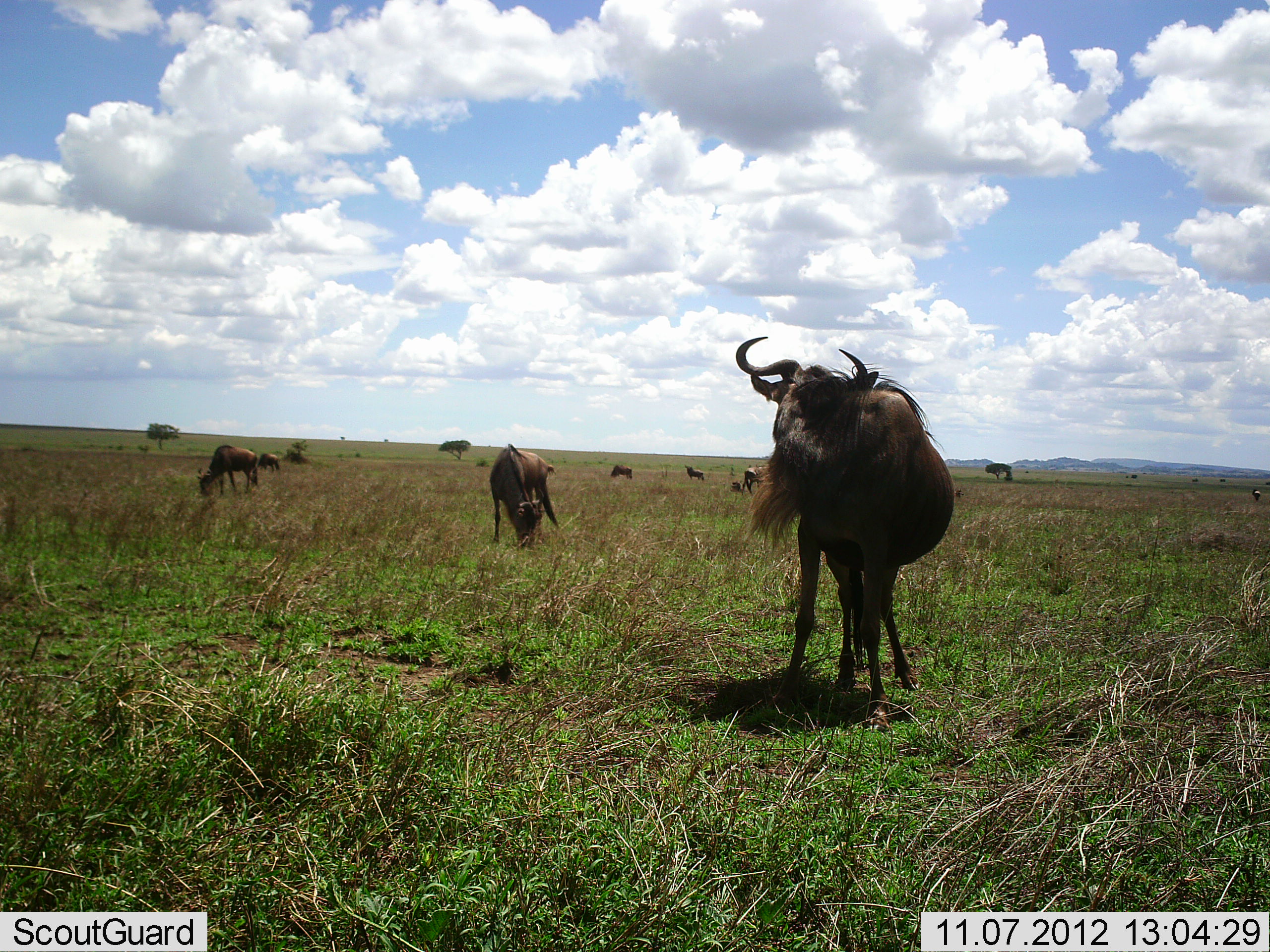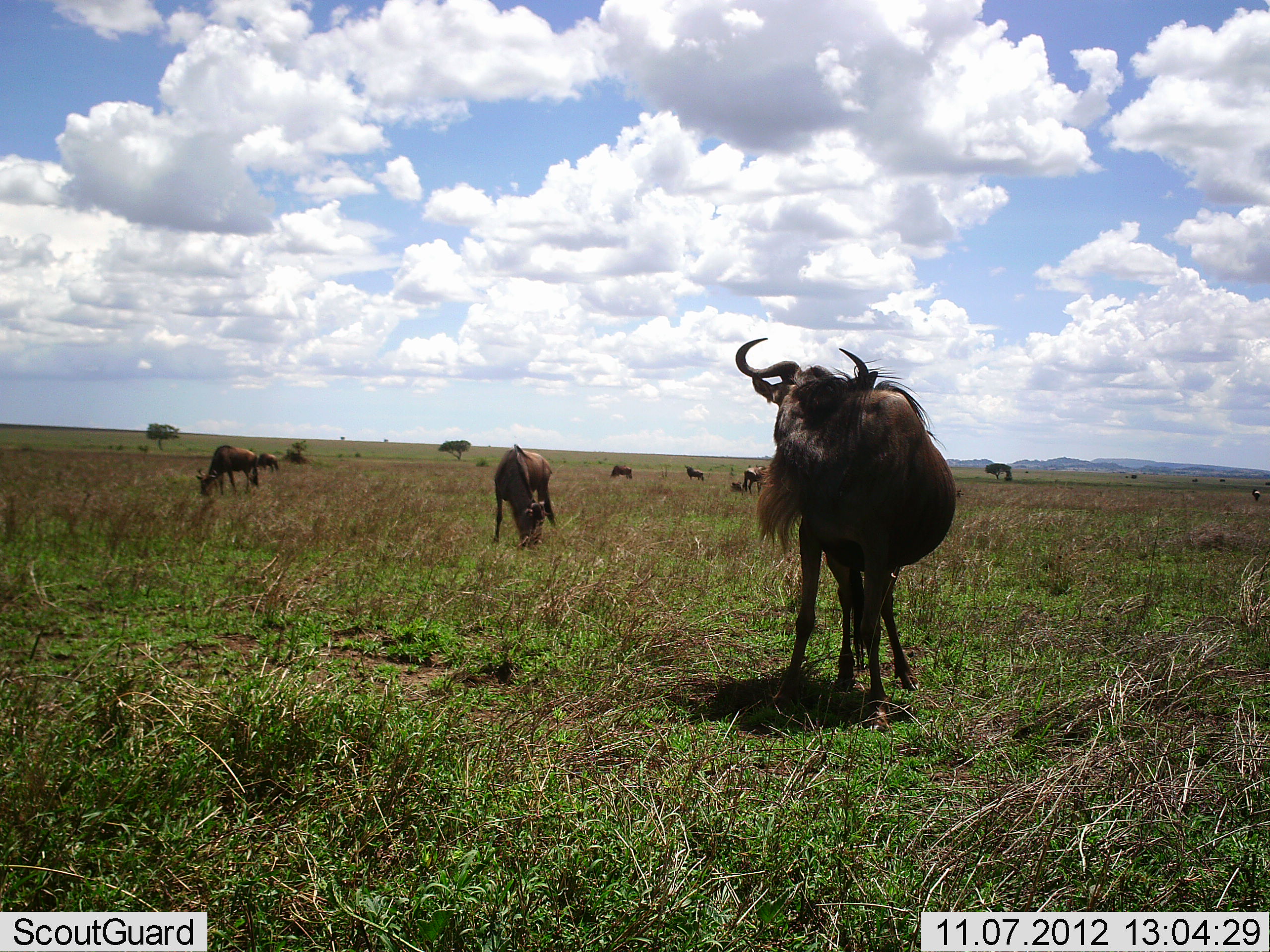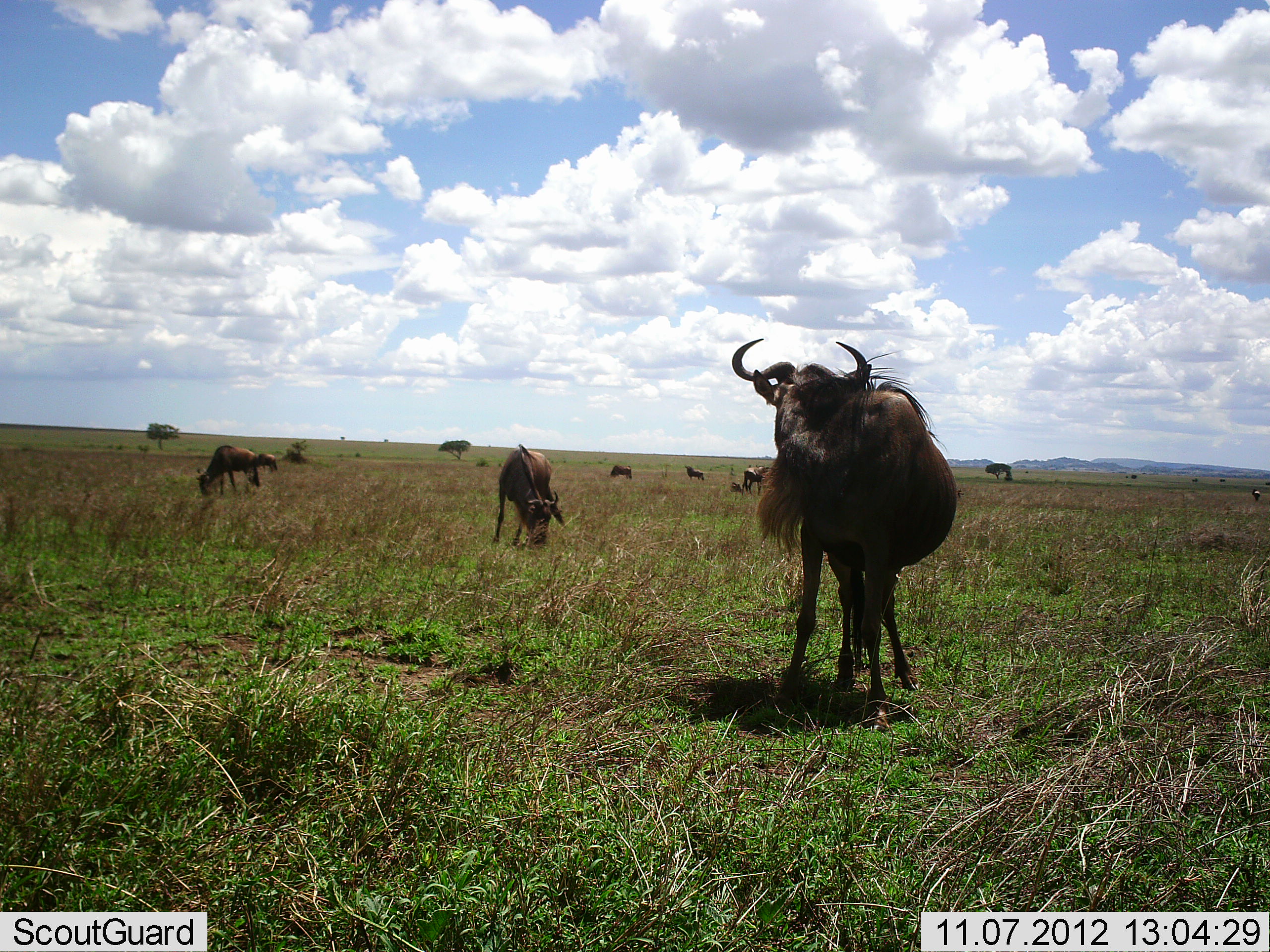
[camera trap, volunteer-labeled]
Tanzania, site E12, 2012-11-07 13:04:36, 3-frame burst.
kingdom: Animalia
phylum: Chordata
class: Mammalia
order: Artiodactyla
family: Bovidae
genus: Connochaetes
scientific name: Connochaetes taurinus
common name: blue wildebeest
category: wildebeest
Wildebeest (blue wildebeest) (Connochaetes taurinus), count 8. Behavior (volunteer vote fractions): standing 80%, resting 0%, moving 0%, interacting 0%. Young present (vote fraction): 10%. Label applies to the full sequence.